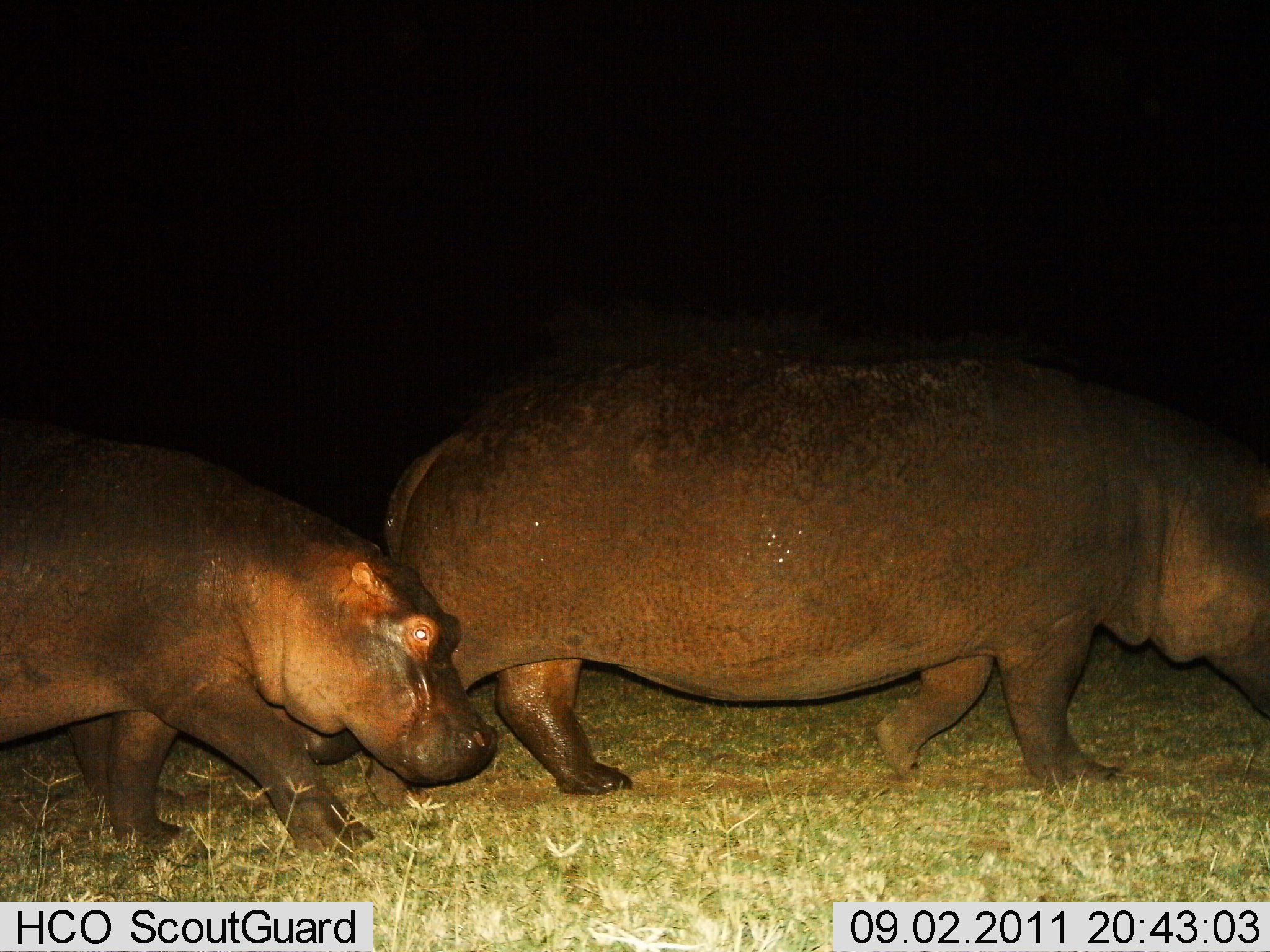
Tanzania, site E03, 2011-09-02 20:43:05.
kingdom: Animalia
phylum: Chordata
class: Mammalia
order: Artiodactyla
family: Hippopotamidae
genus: Hippopotamus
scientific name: Hippopotamus amphibius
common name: hippopotamus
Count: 2.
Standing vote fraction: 0%.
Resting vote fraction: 0%.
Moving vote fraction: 100%.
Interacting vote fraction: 0%.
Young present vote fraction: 50%.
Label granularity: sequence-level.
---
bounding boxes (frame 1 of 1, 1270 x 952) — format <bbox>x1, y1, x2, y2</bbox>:
animal: <bbox>377, 304, 1270, 791</bbox>; <bbox>0, 426, 500, 870</bbox>